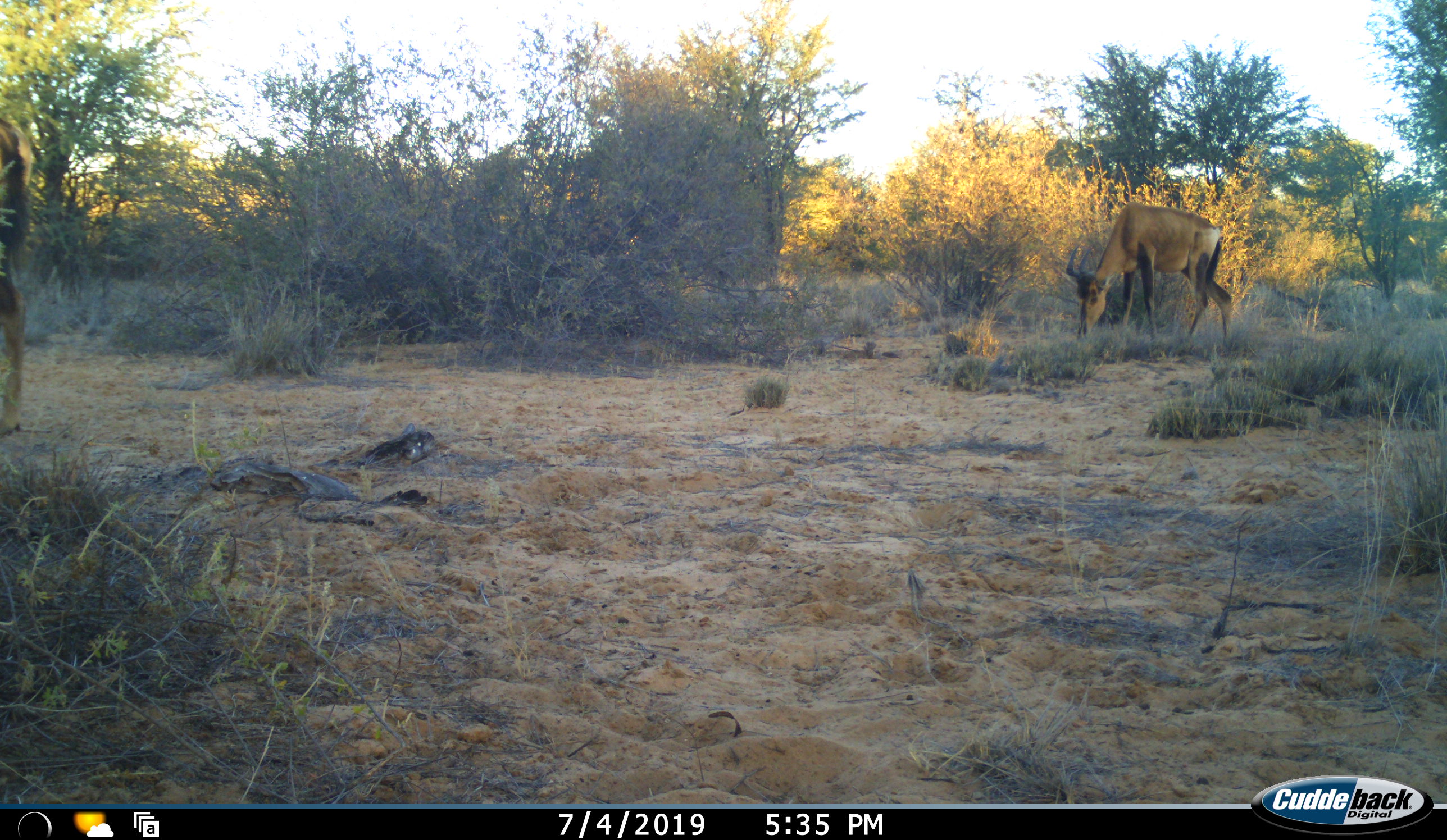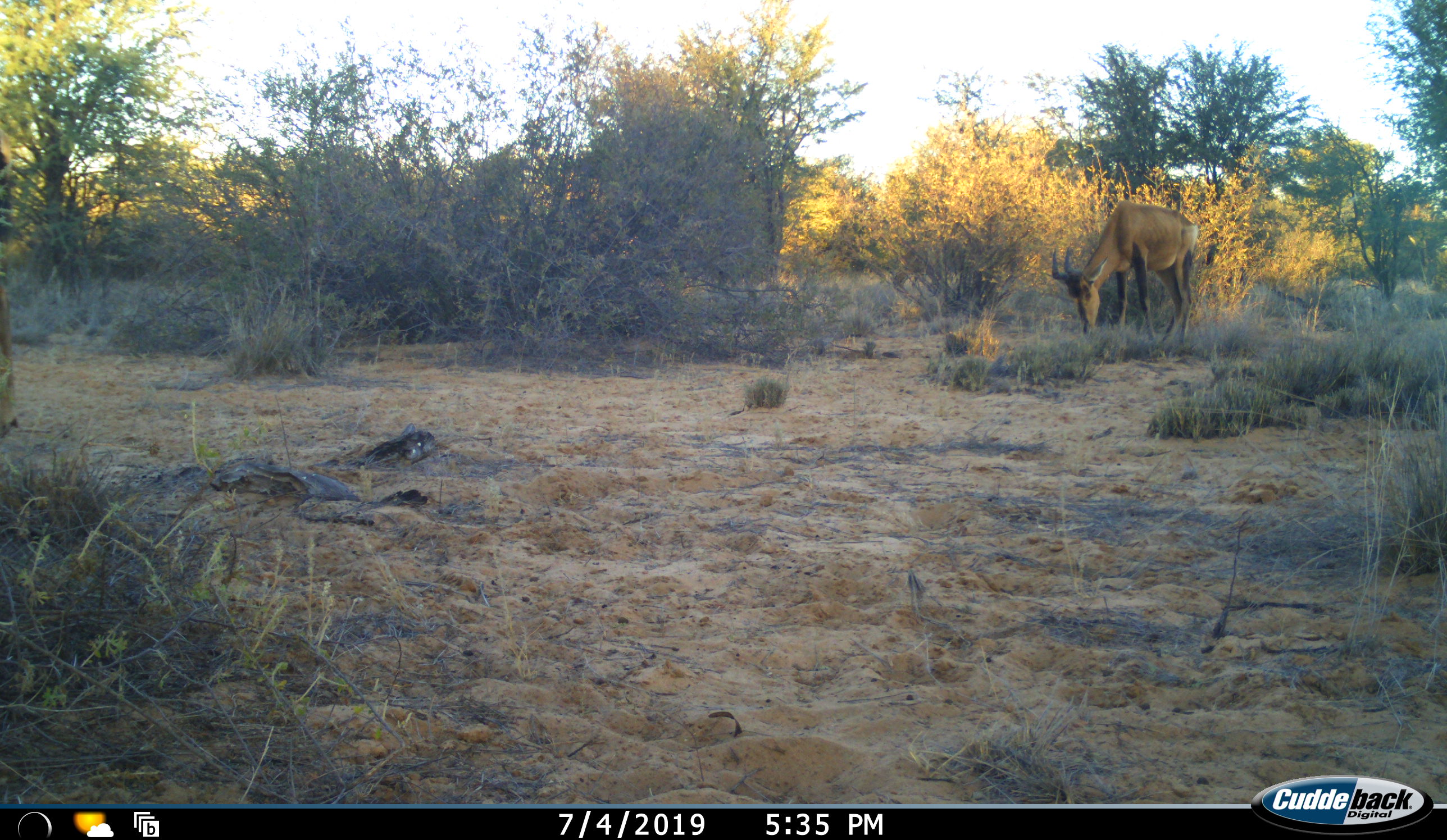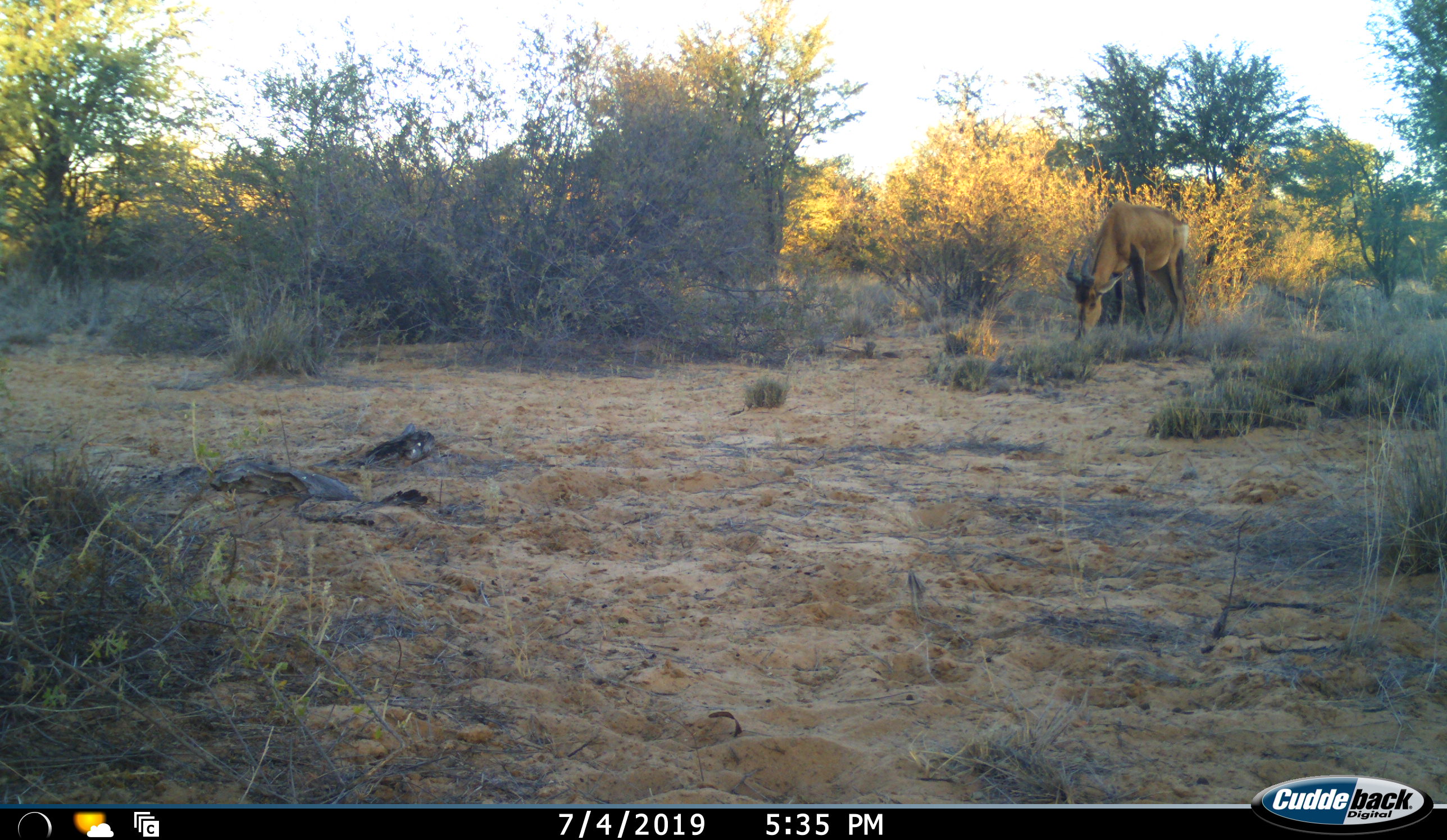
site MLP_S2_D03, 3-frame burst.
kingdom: Animalia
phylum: Chordata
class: Mammalia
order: Artiodactyla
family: Bovidae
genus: Alcelaphus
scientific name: Alcelaphus buselaphus caama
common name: red hartebeest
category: hartebeestred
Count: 2.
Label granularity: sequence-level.